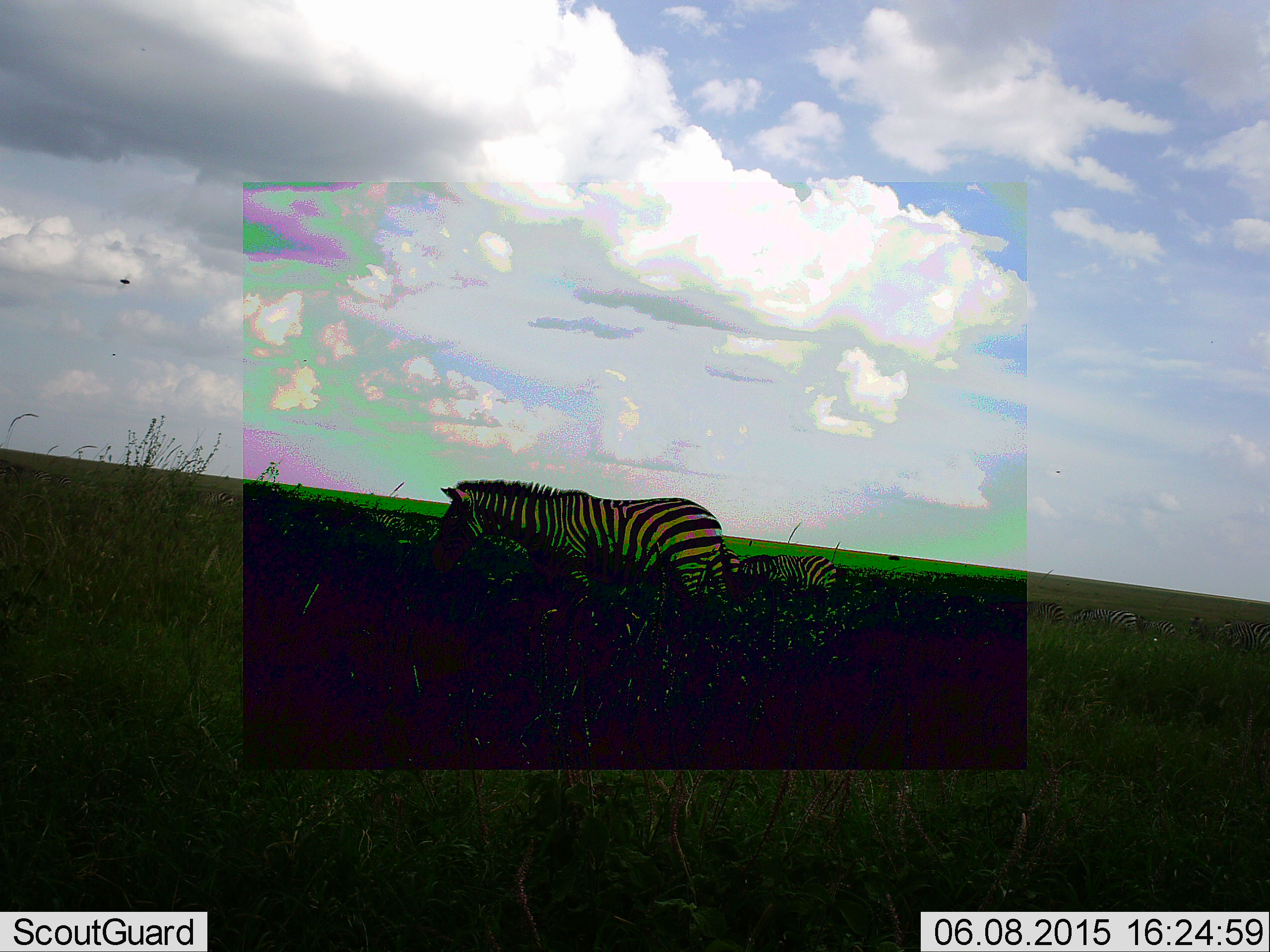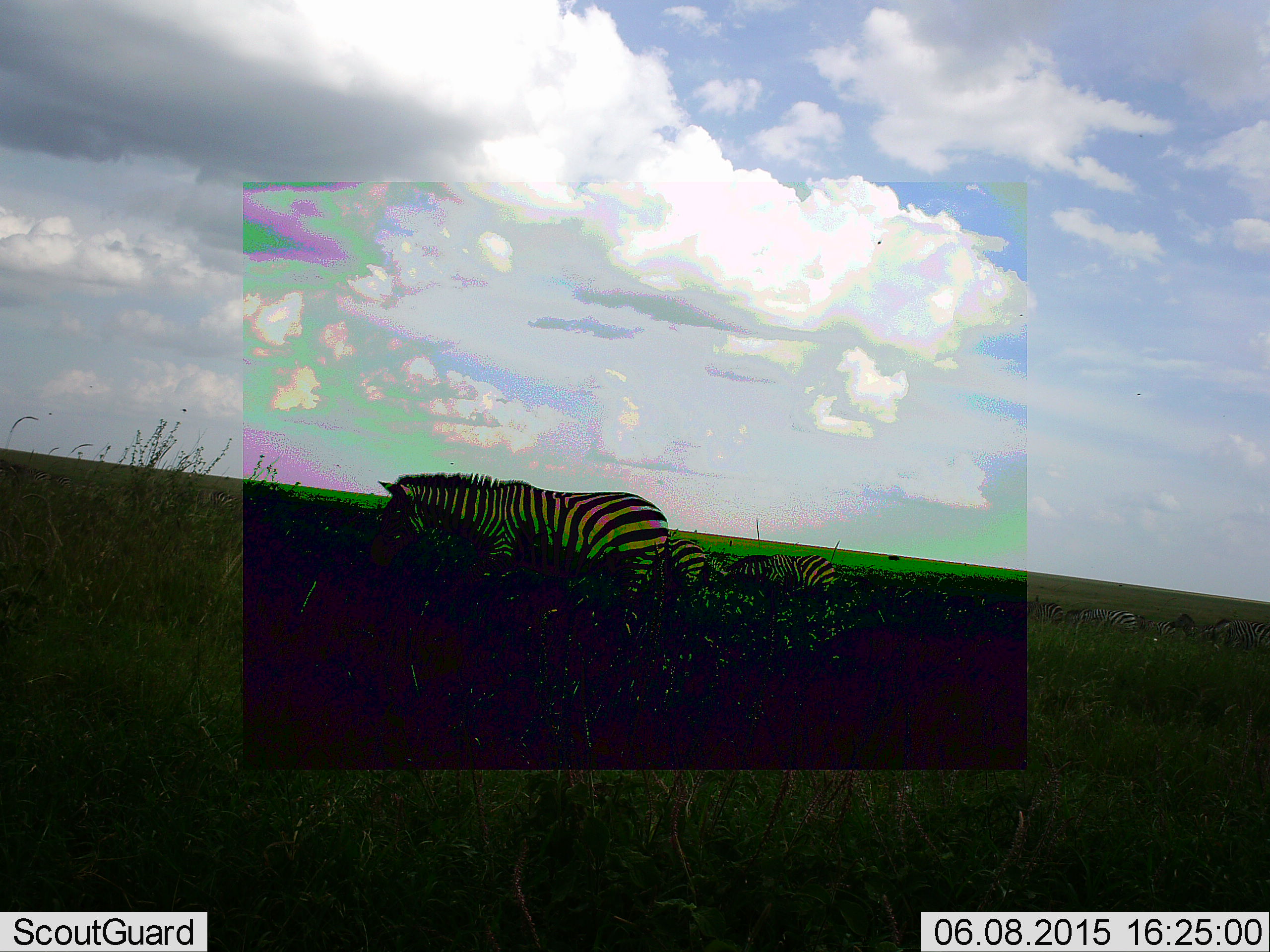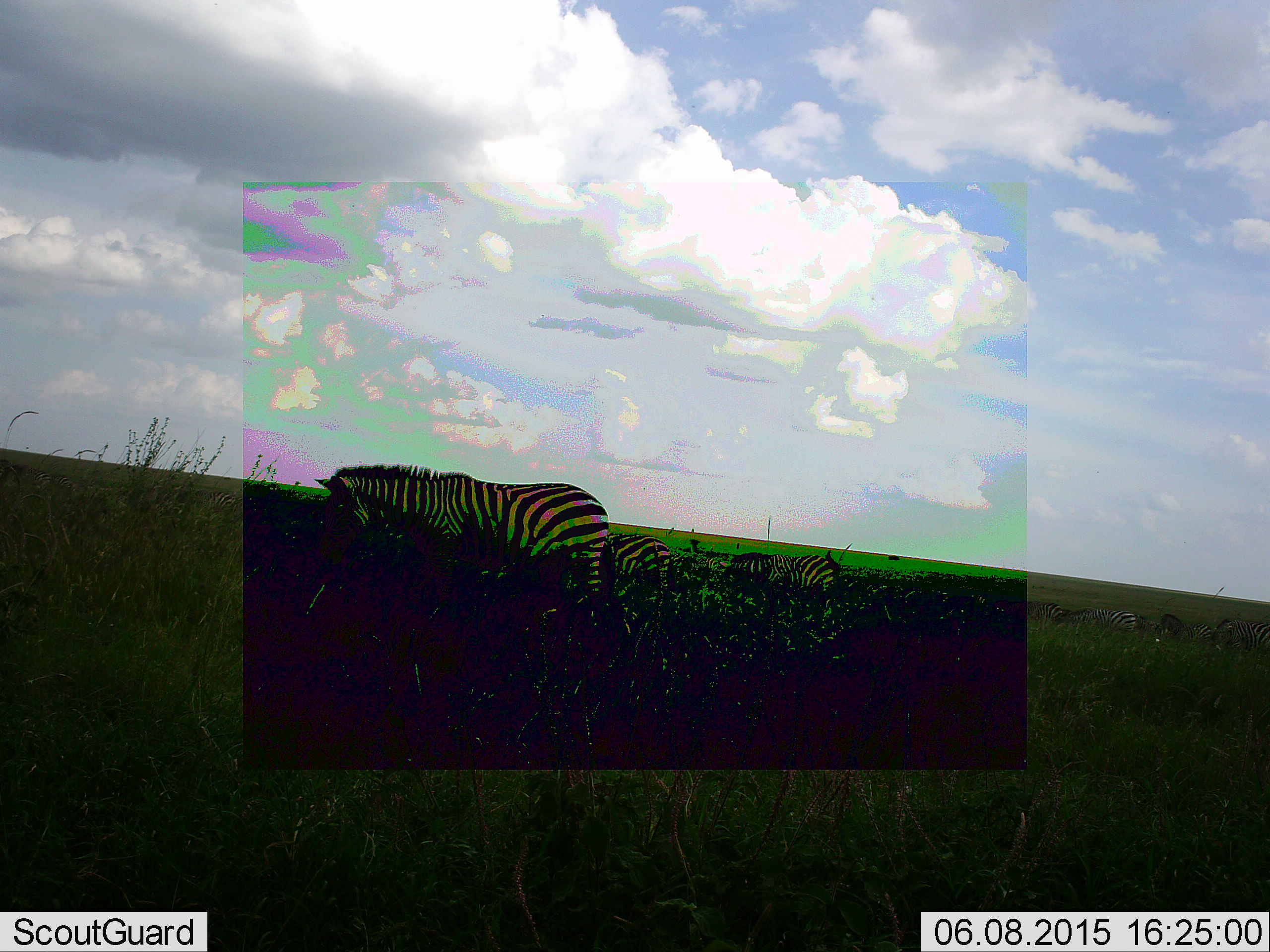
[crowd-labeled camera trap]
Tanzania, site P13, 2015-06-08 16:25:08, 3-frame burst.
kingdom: Animalia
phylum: Chordata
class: Mammalia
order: Perissodactyla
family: Equidae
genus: Equus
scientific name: Equus quagga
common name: plains zebra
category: zebra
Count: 5.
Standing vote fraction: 50%.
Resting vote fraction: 0%.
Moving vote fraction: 80%.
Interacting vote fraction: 0%.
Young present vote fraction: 10%.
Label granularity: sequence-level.